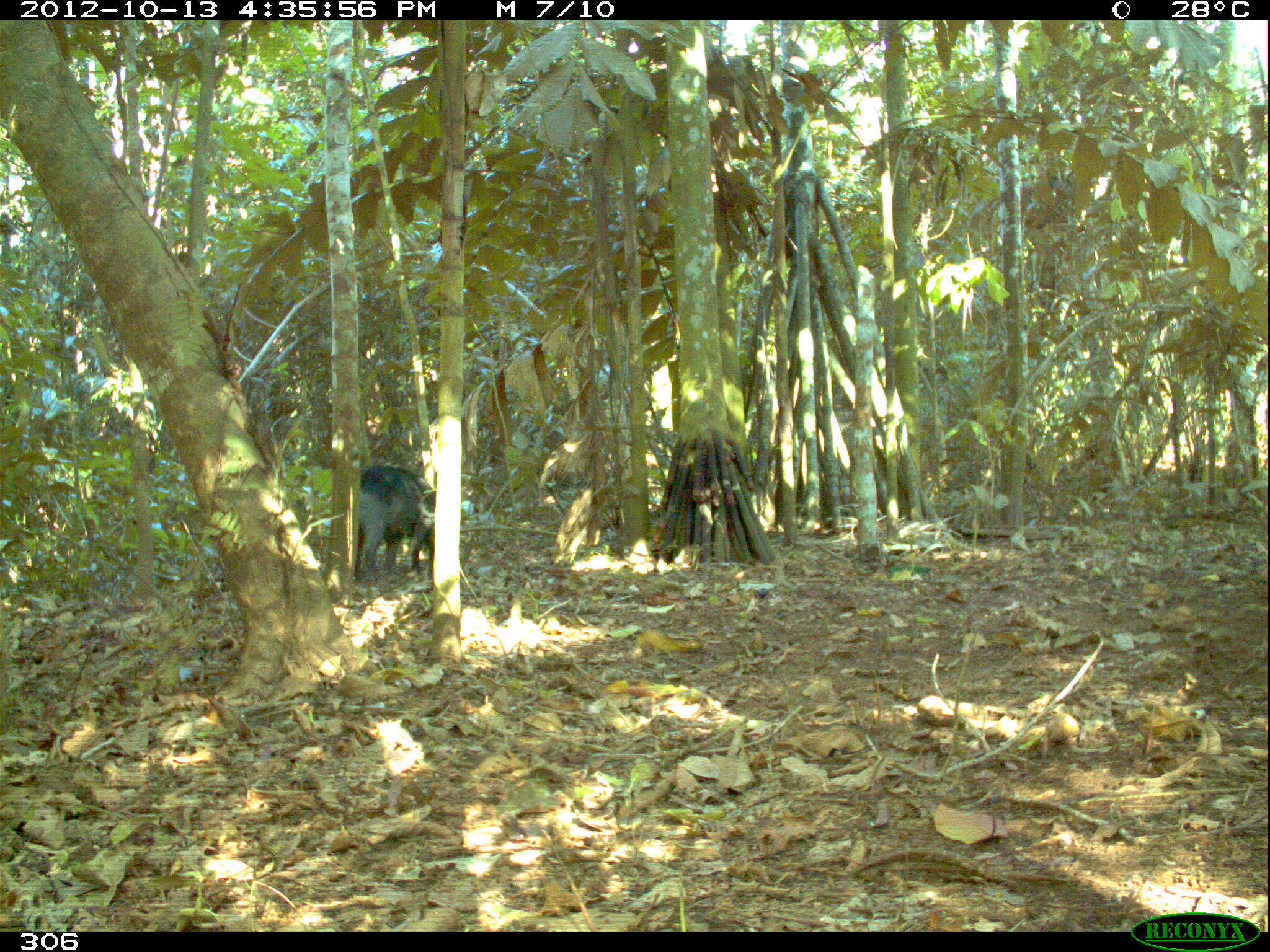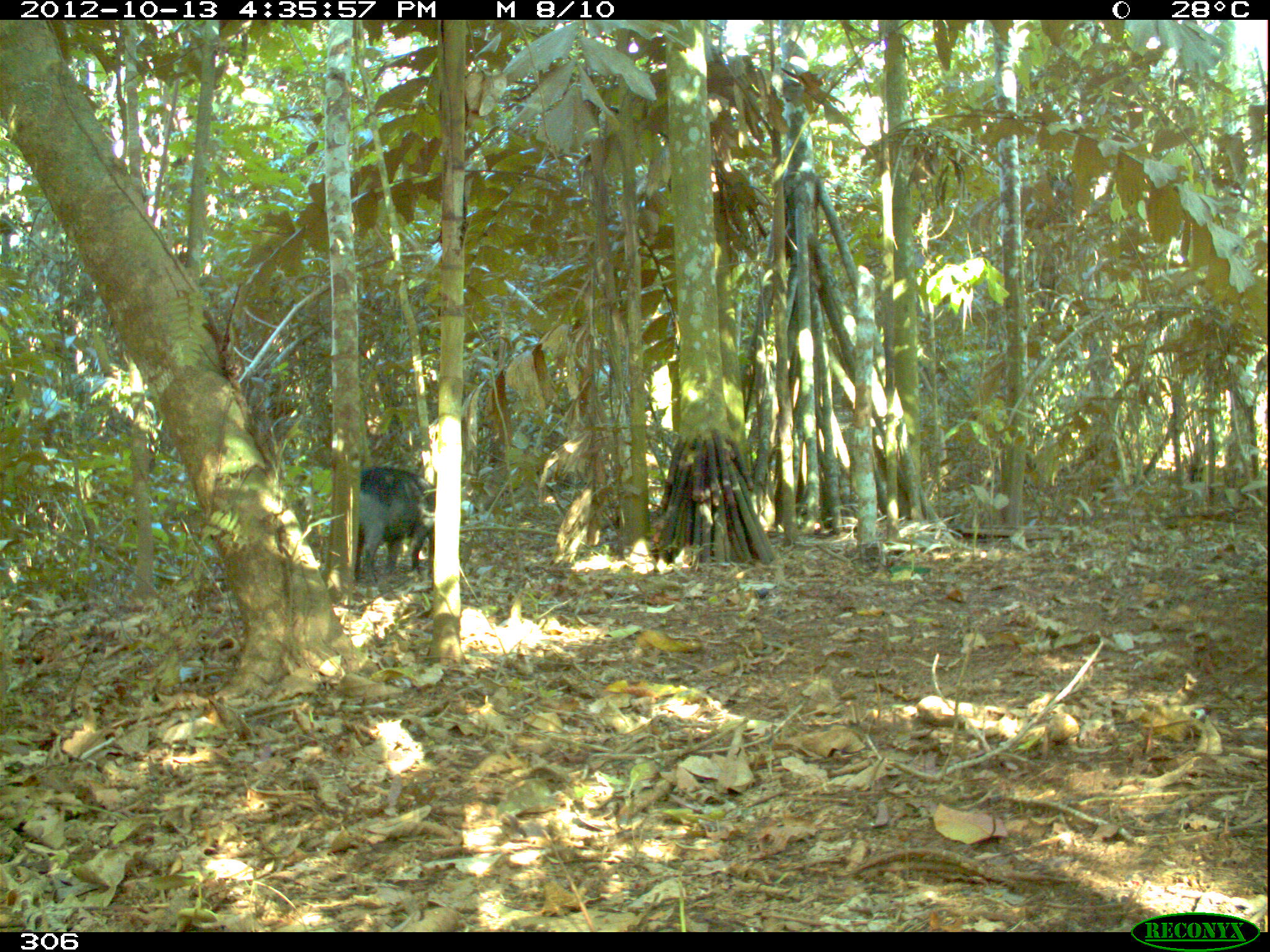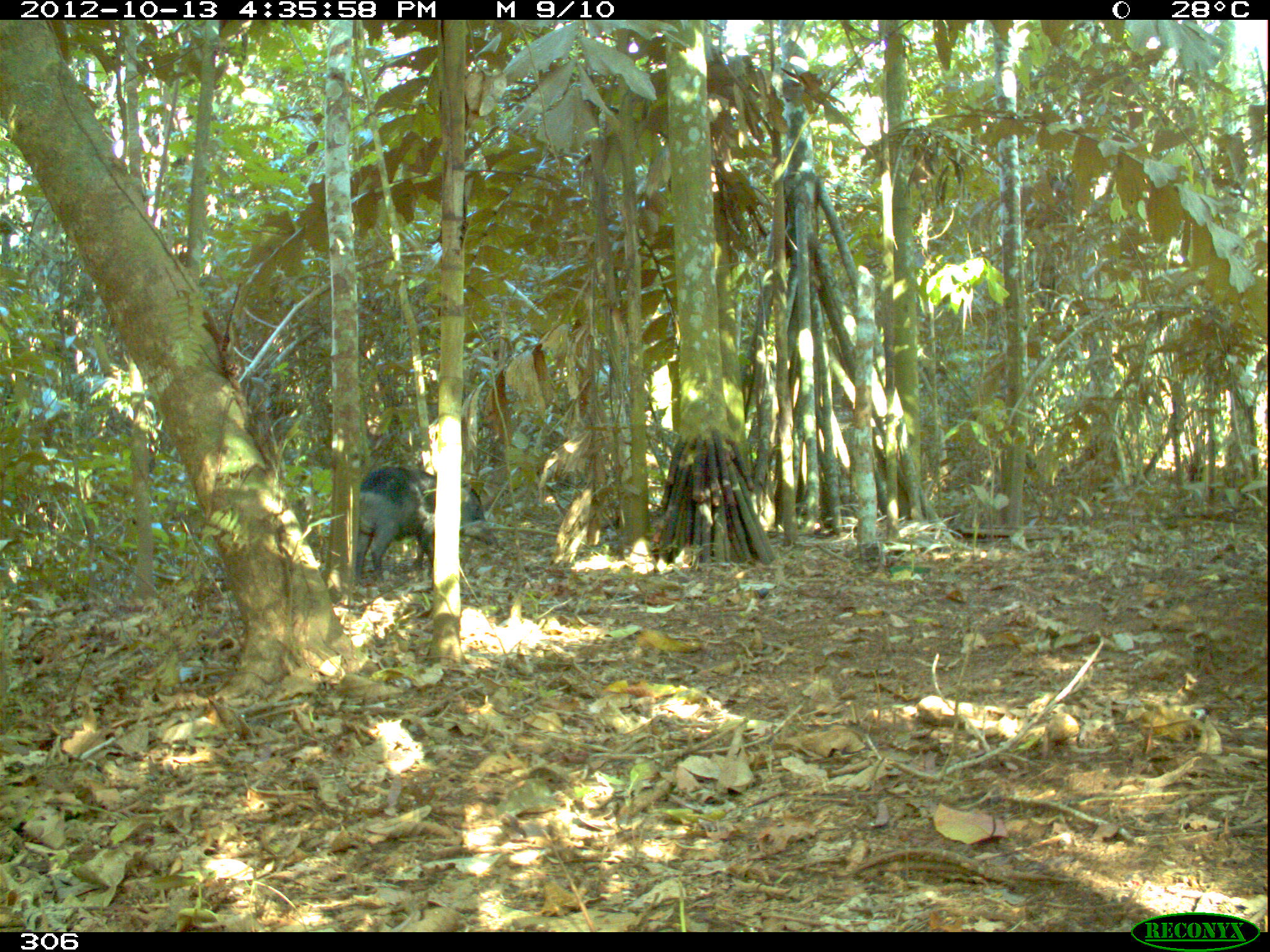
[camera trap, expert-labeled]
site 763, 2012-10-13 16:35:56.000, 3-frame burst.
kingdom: Animalia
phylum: Chordata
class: Mammalia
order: Artiodactyla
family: Tayassuidae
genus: Tayassu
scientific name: Tayassu pecari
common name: white-lipped peccary